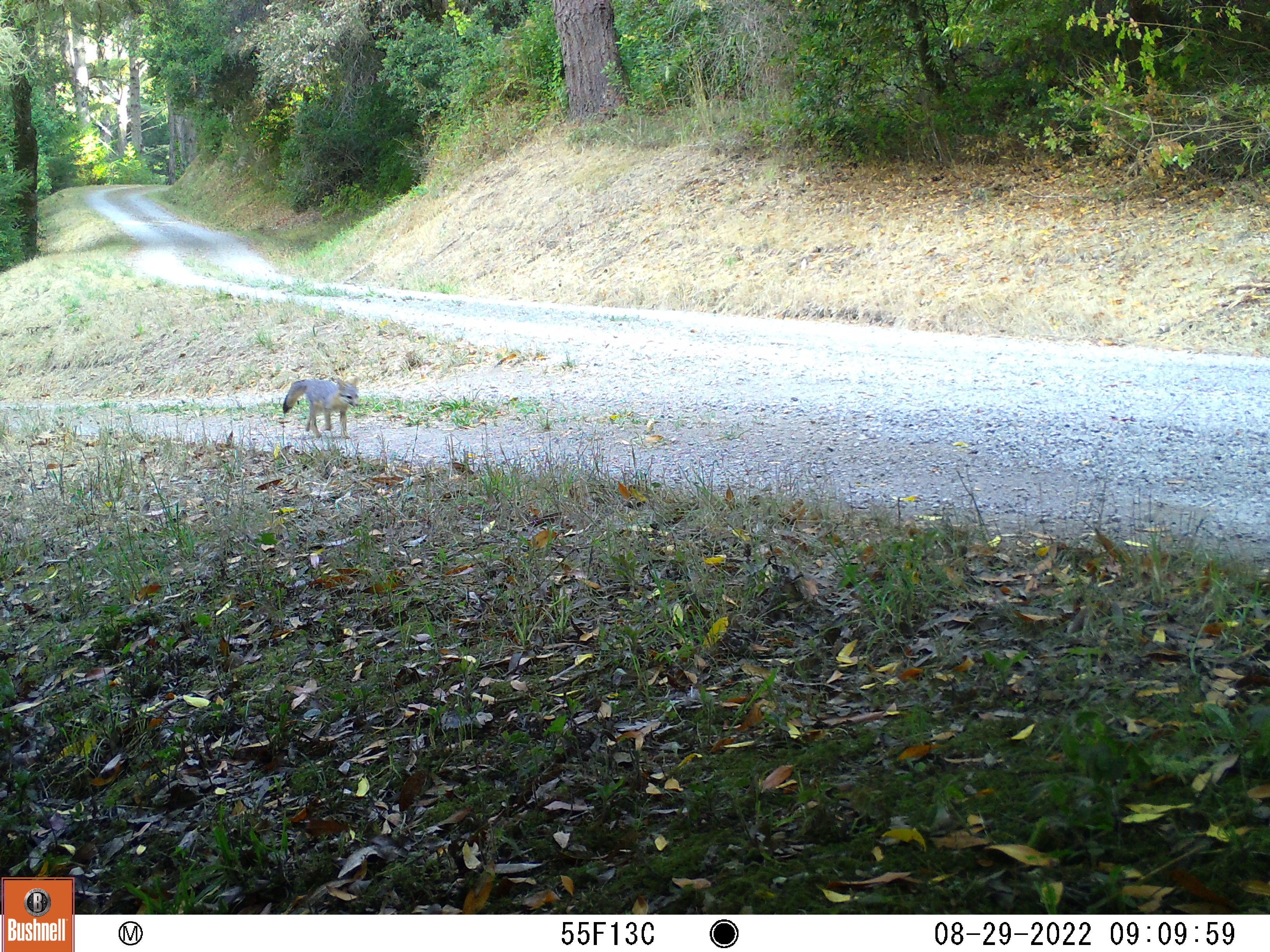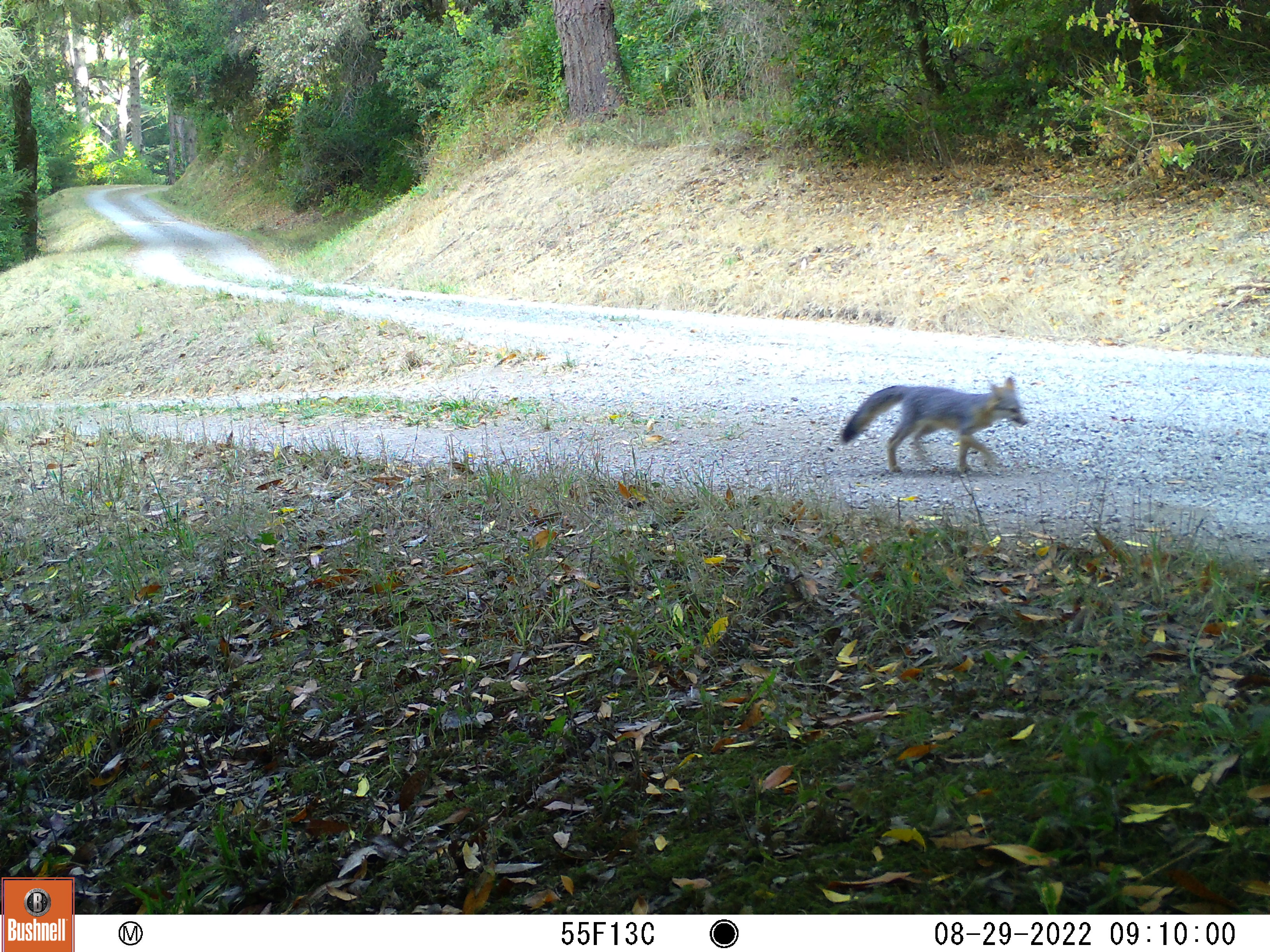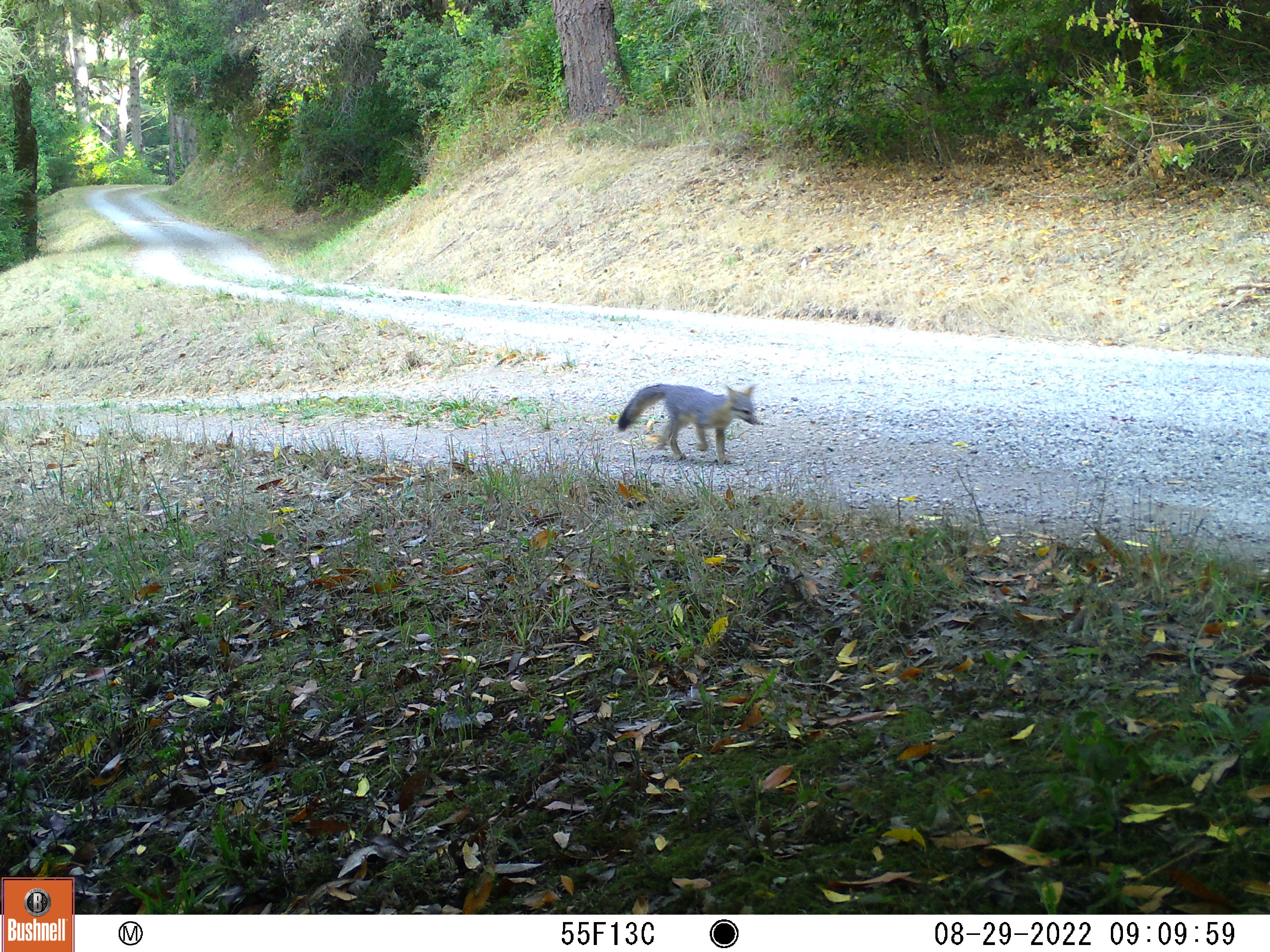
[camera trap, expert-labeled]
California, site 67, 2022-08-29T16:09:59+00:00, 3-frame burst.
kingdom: Animalia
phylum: Chordata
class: Mammalia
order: Carnivora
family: Canidae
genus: Urocyon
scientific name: Urocyon cinereoargenteus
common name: gray fox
Gray fox (Urocyon cinereoargenteus).